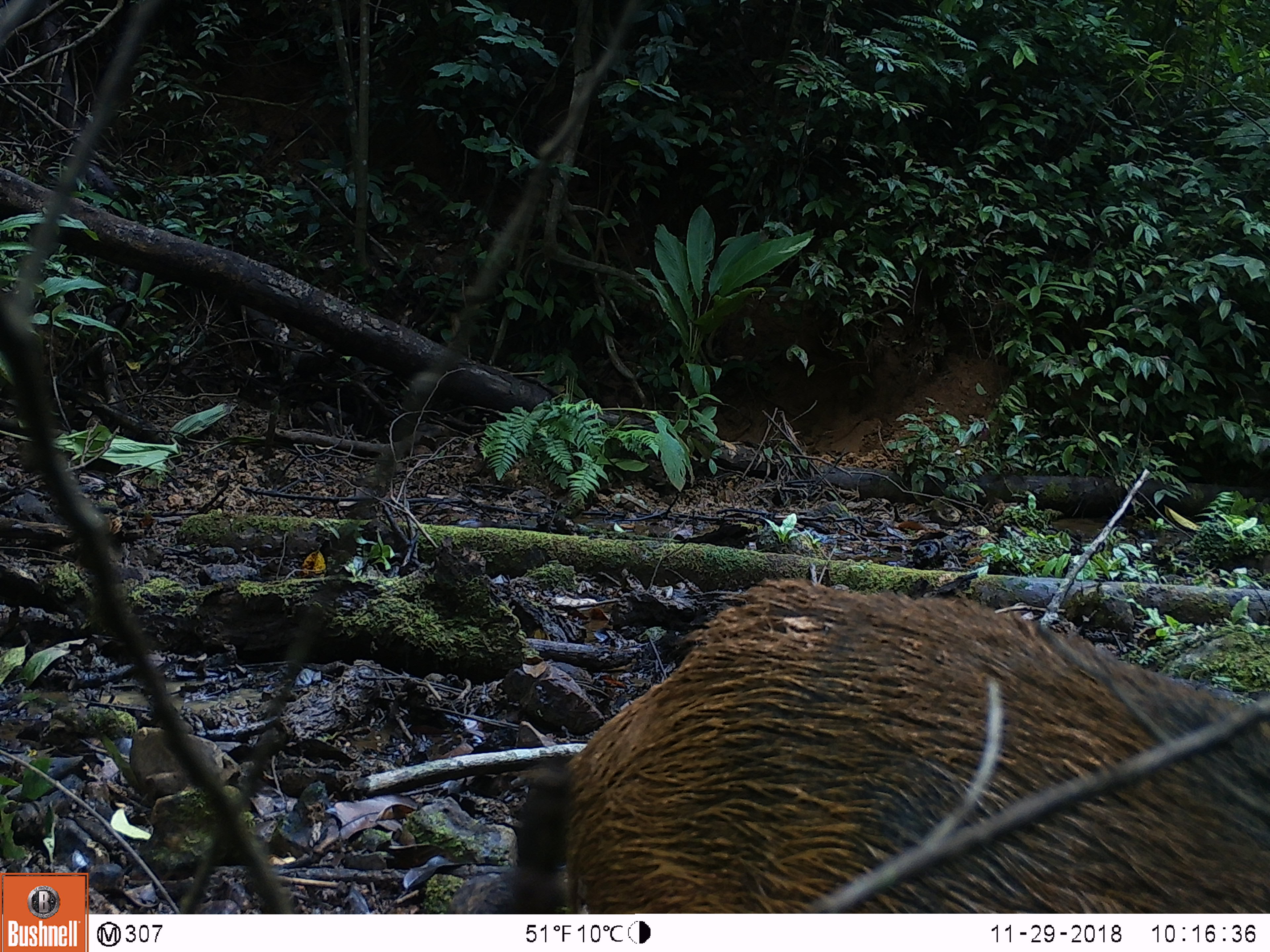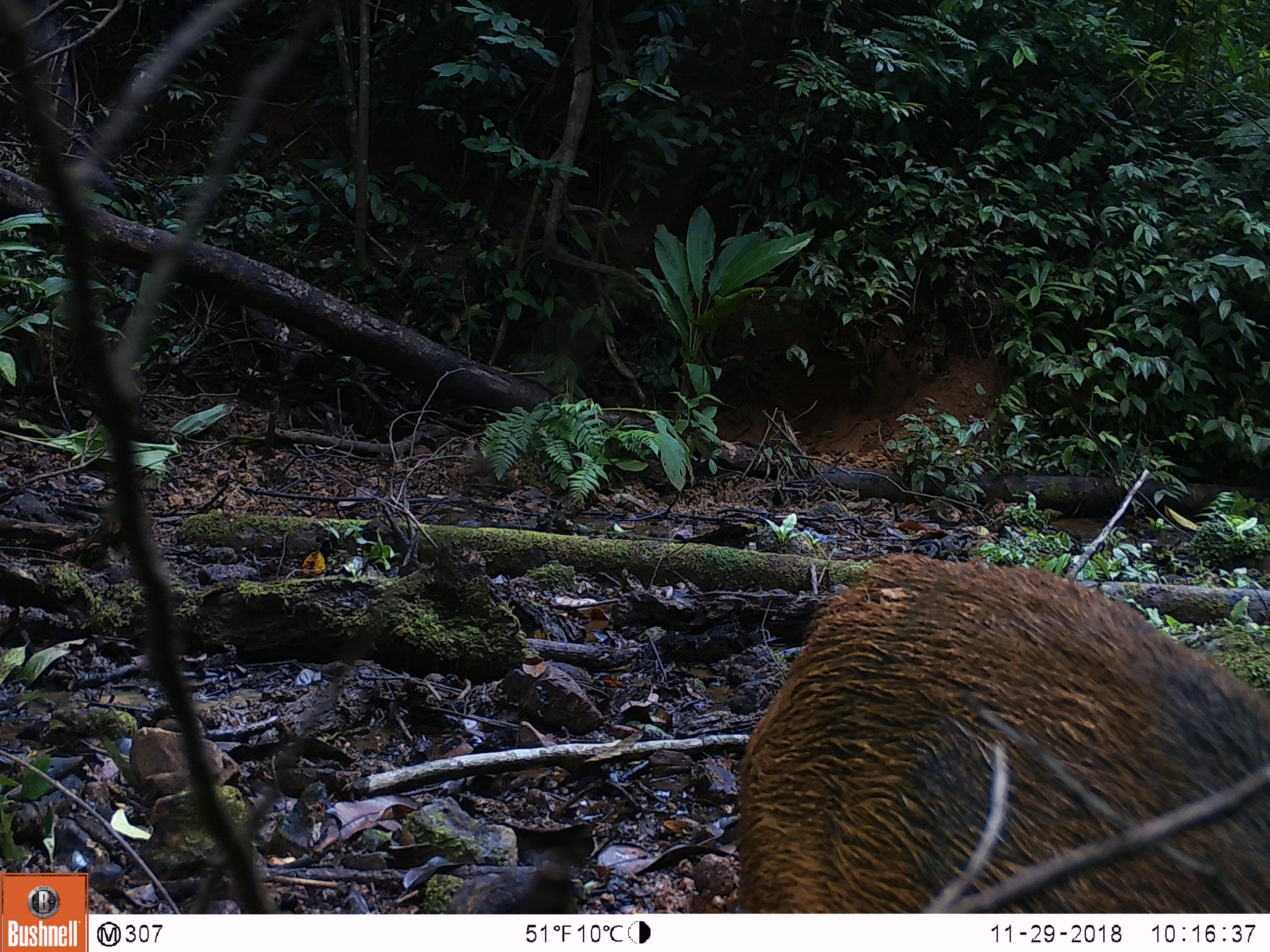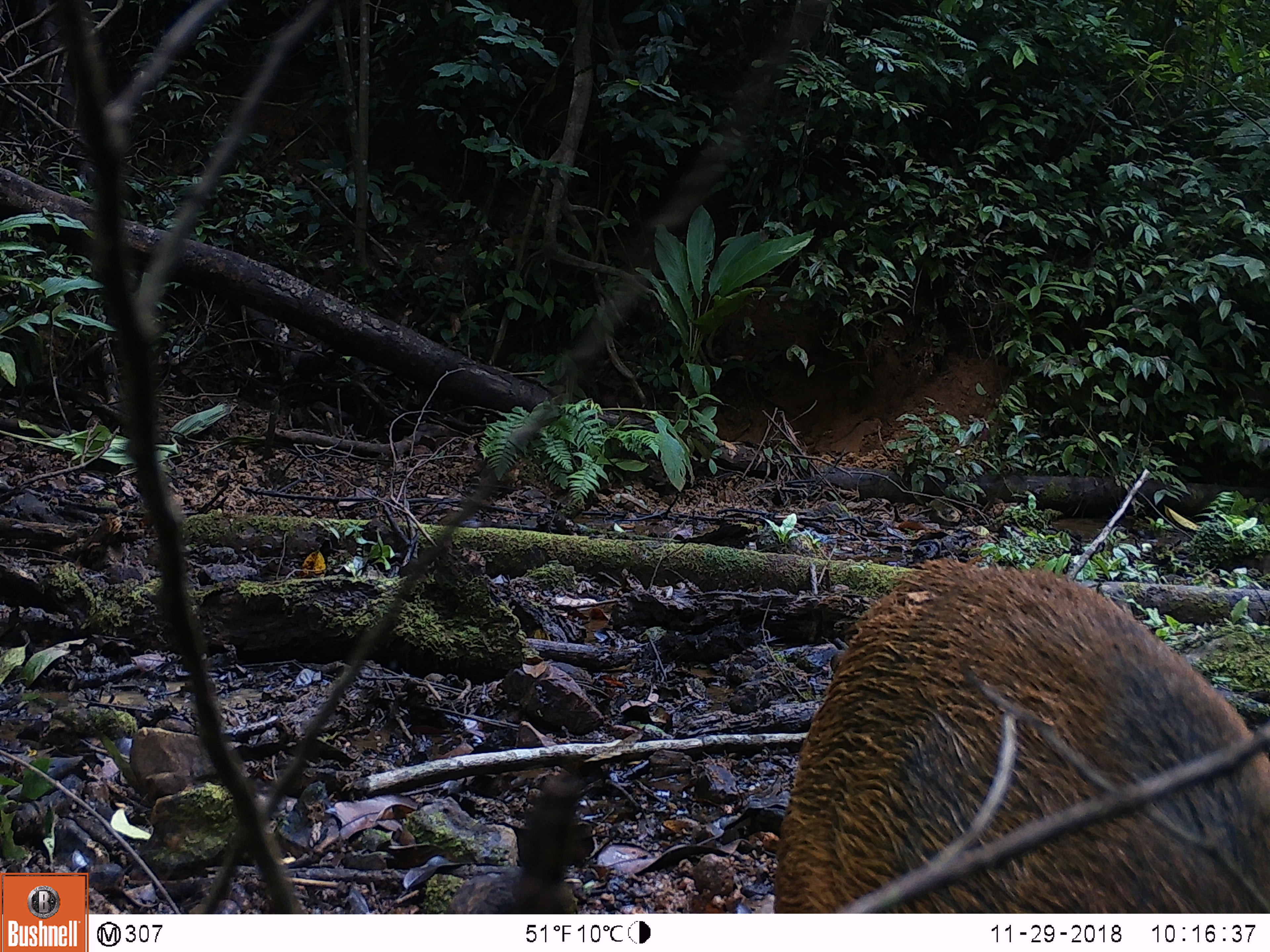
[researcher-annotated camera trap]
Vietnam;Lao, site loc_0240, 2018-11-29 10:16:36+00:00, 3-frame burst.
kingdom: Animalia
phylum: Chordata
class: Mammalia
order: Artiodactyla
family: Suidae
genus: Sus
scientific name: Sus scrofa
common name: eurasian wild pig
Eurasian wild pig (Sus scrofa). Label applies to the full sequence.